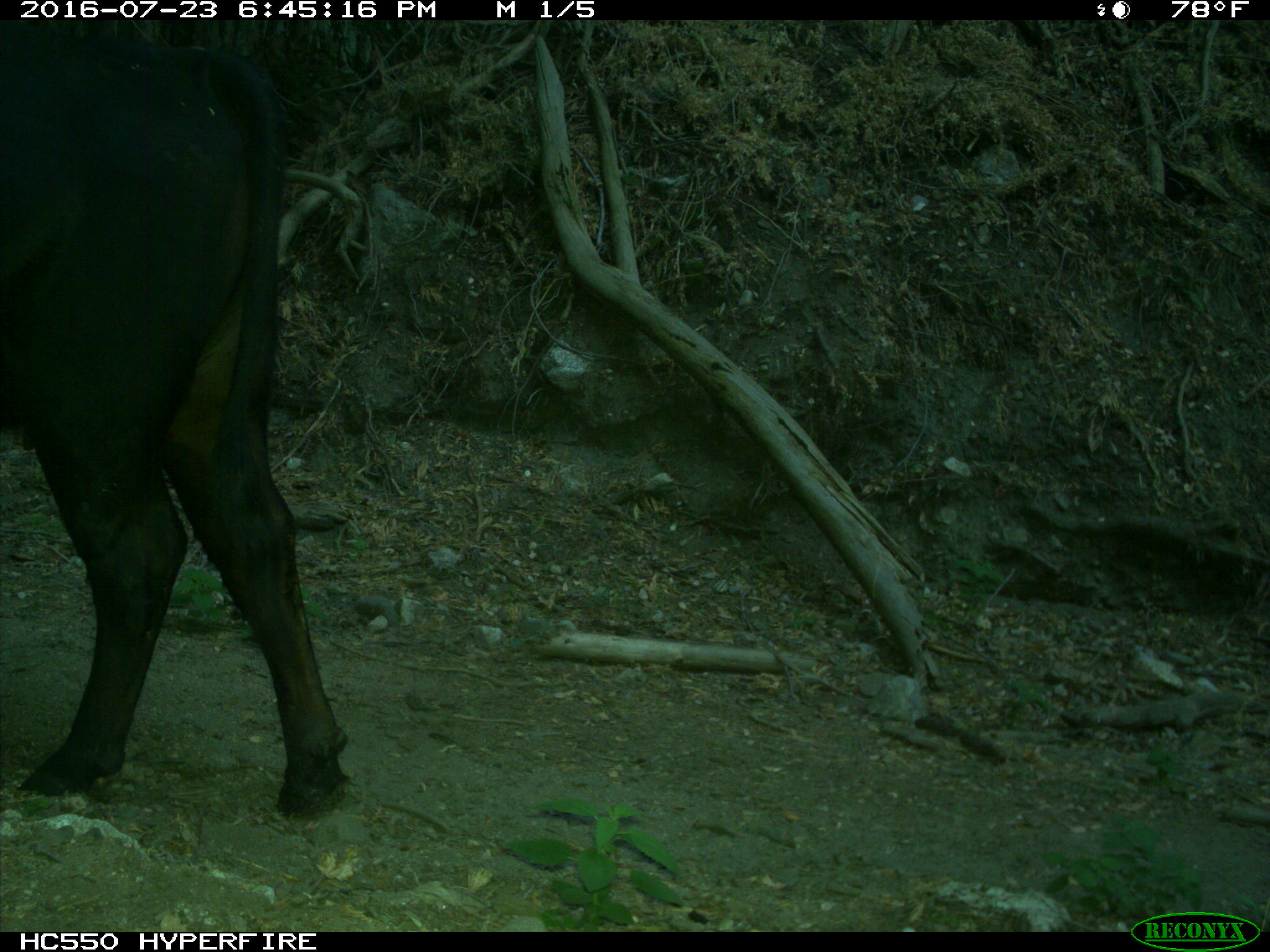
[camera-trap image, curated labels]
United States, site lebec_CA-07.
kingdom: Animalia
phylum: Chordata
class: Mammalia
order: Artiodactyla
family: Bovidae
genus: Bos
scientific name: Bos taurus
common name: domestic cow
Bos taurus (domestic cow).